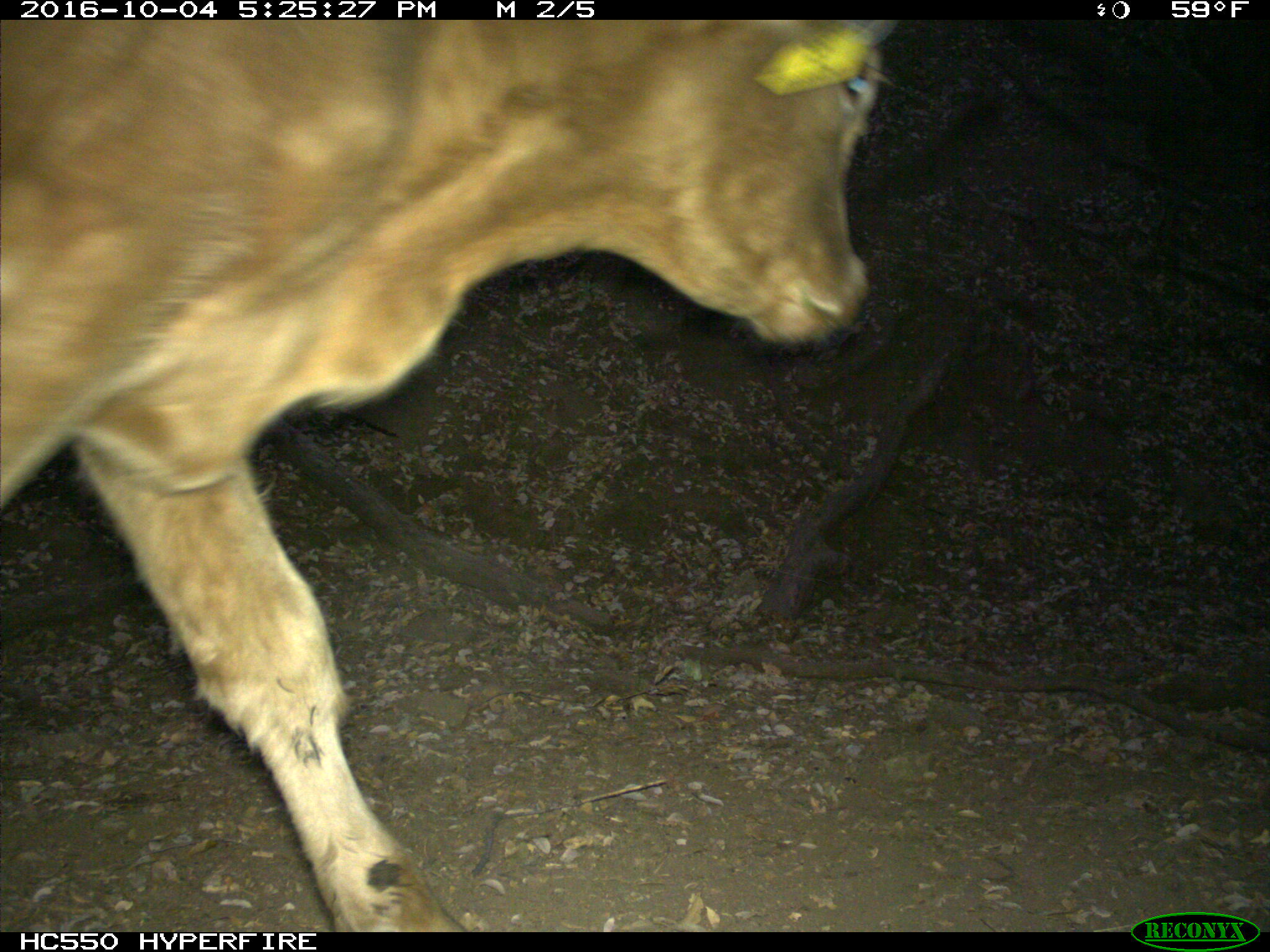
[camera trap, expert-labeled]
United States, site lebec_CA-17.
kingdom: Animalia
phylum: Chordata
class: Mammalia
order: Artiodactyla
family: Bovidae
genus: Bos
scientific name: Bos taurus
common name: domestic cow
Bos taurus (domestic cow).